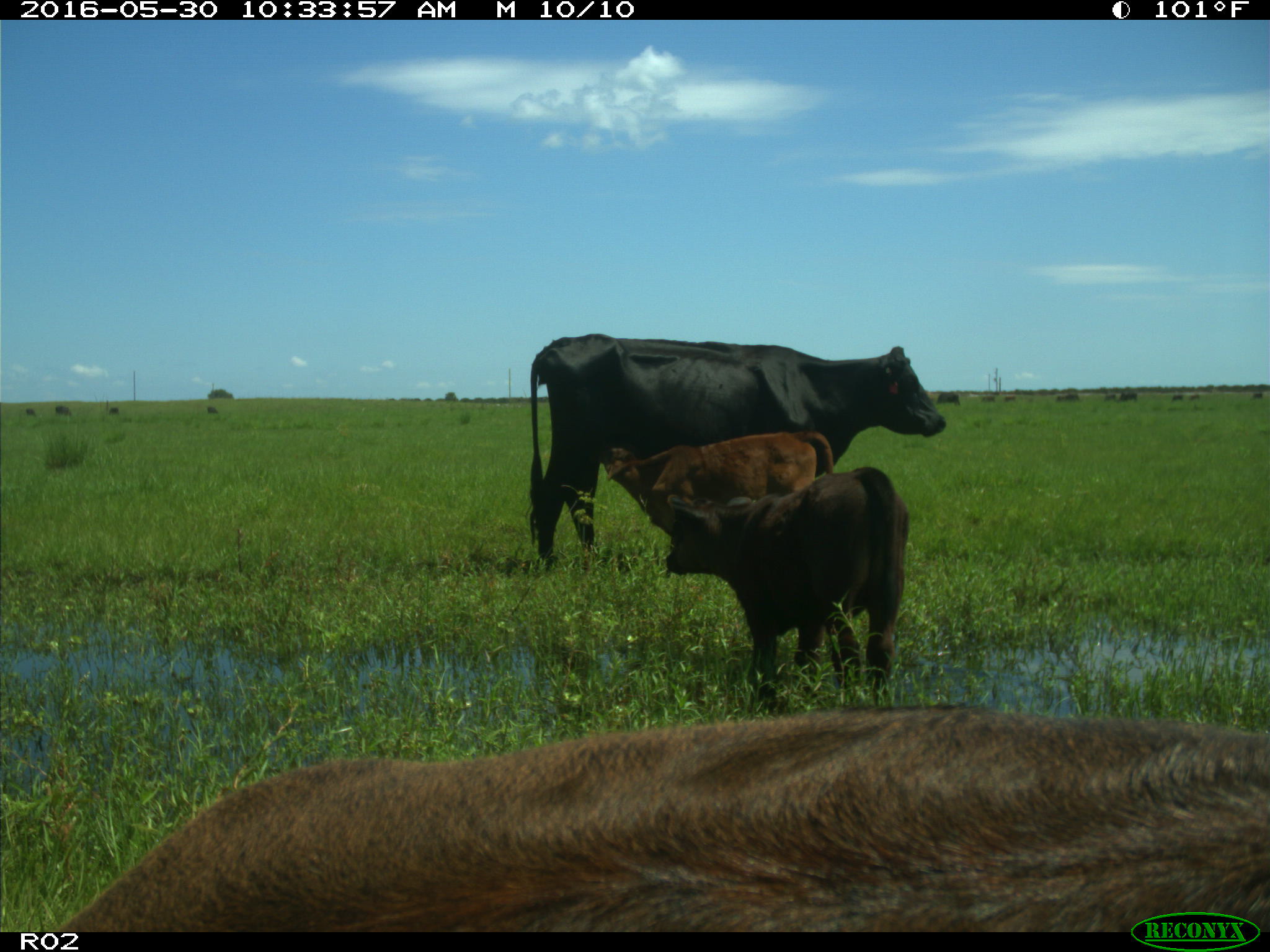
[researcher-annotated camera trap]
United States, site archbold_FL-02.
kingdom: Animalia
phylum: Chordata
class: Mammalia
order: Artiodactyla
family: Bovidae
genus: Bos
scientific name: Bos taurus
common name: domestic cow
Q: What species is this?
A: Bos taurus (domestic cow).